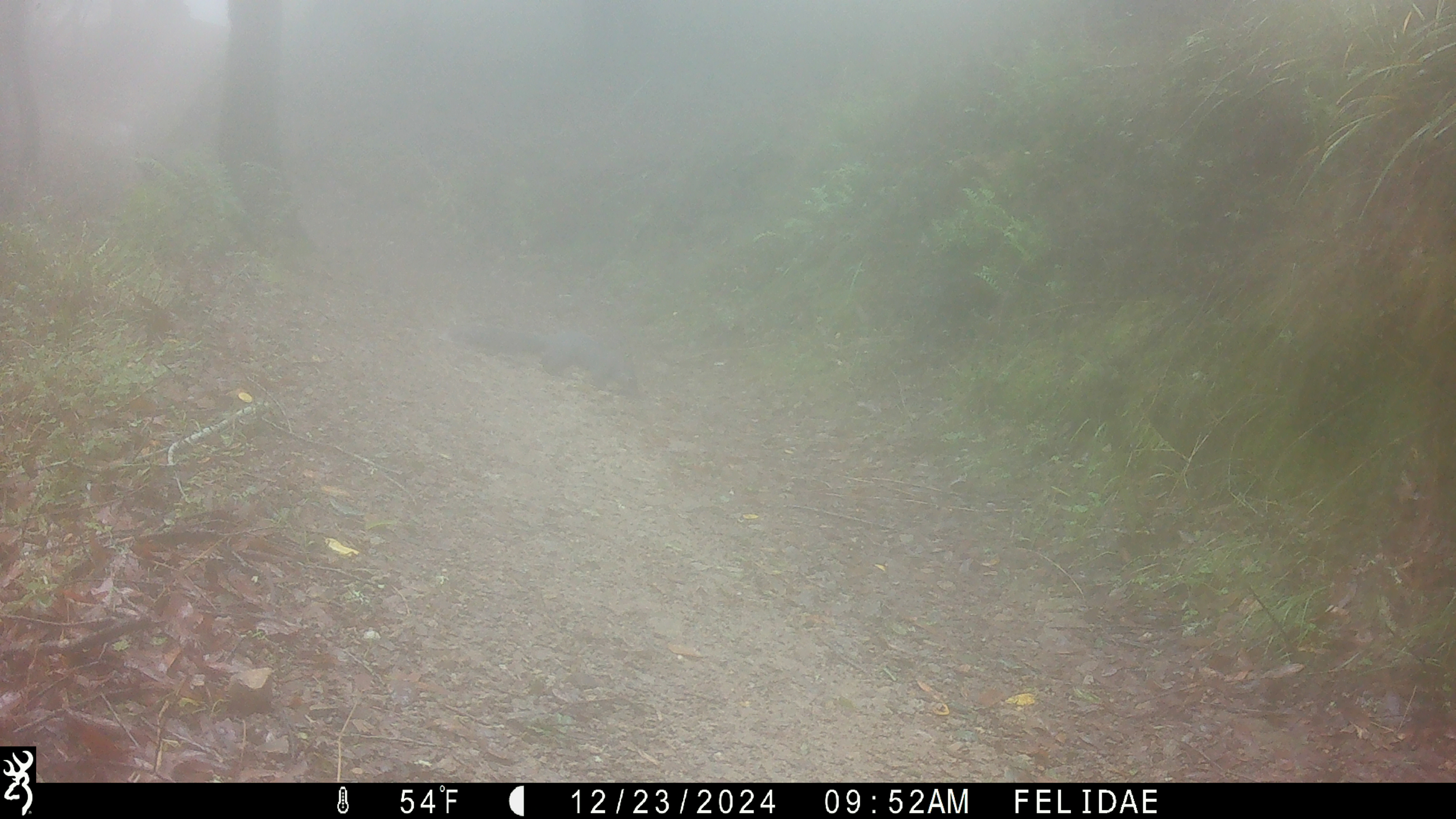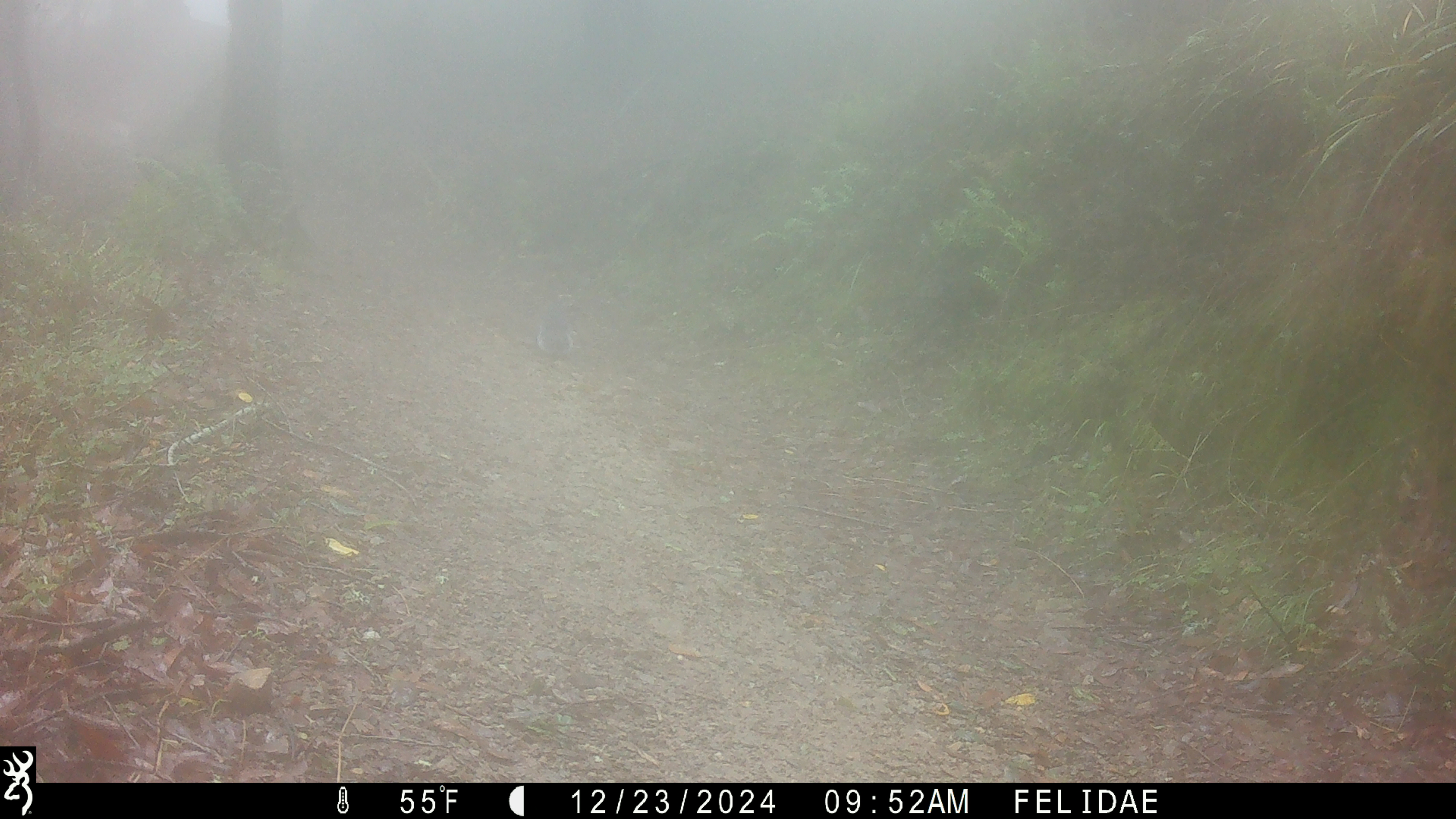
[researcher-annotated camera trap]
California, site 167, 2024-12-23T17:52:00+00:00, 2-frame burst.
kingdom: Animalia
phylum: Chordata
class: Mammalia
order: Rodentia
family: Sciuridae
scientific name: Sciuridae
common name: squirrel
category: unknown squirrel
Unknown squirrel (squirrel) (Sciuridae).